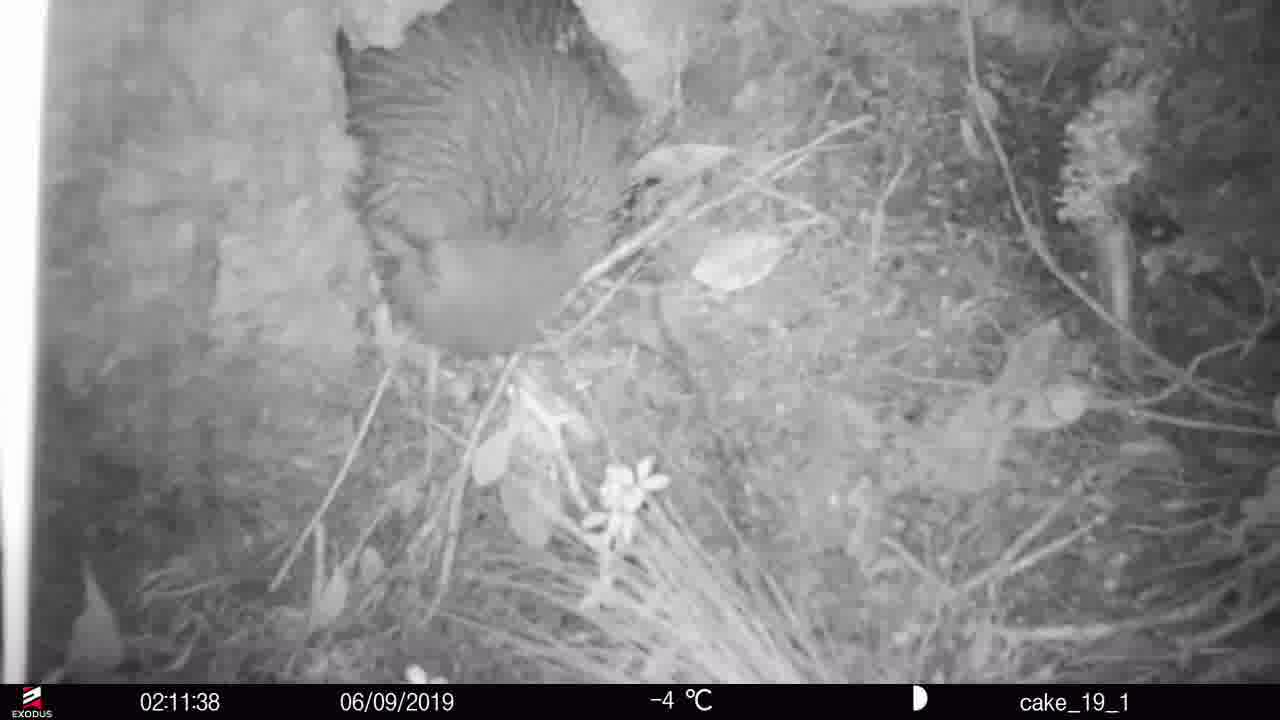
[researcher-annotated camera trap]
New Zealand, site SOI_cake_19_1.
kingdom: Animalia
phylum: Chordata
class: Aves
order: Apterygiformes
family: Apterygidae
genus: Apteryx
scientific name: Apteryx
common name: kiwi